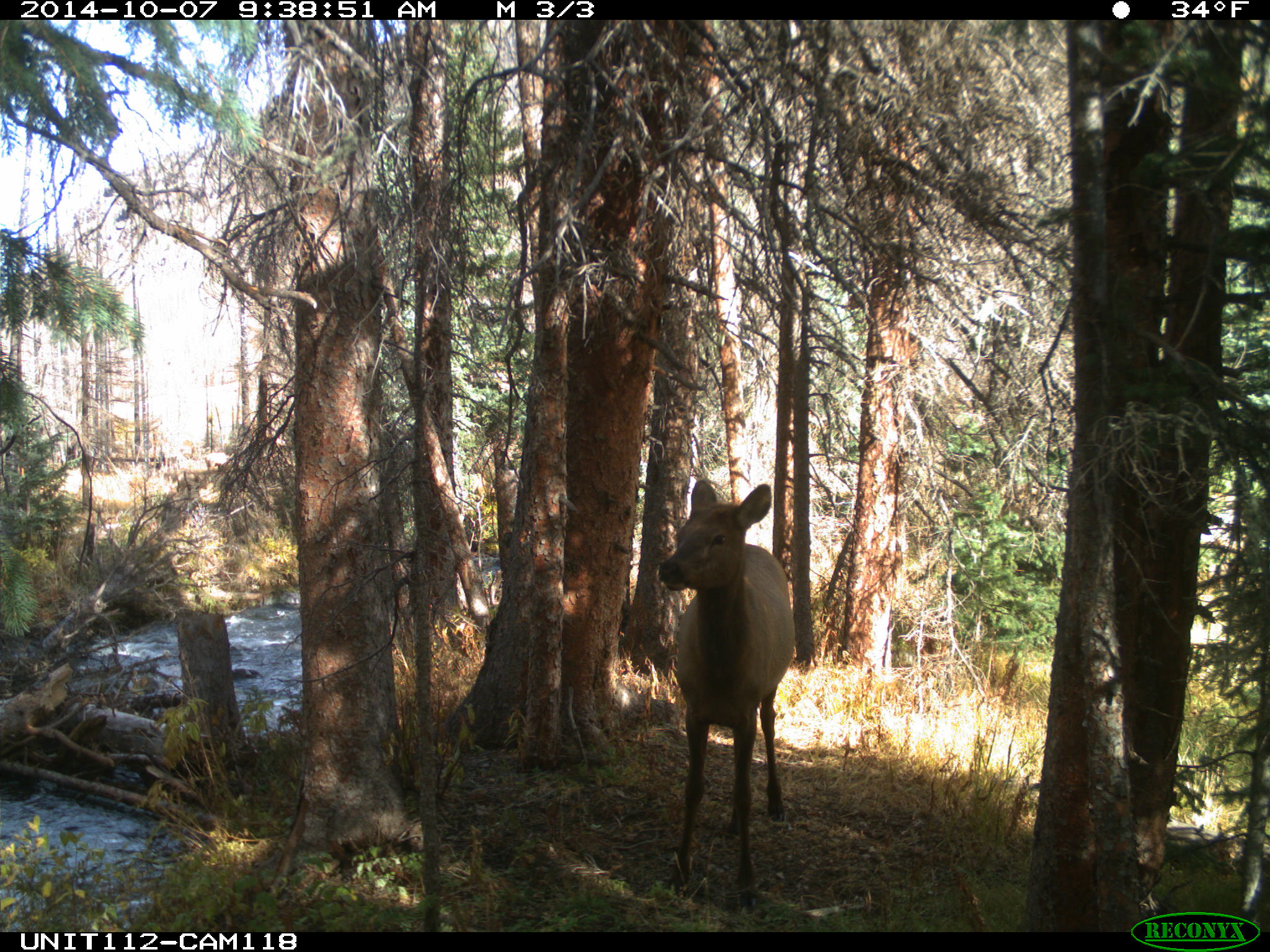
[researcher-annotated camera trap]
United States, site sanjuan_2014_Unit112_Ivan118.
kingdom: Animalia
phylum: Chordata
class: Mammalia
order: Artiodactyla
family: Cervidae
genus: Cervus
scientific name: Cervus elaphus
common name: red deer